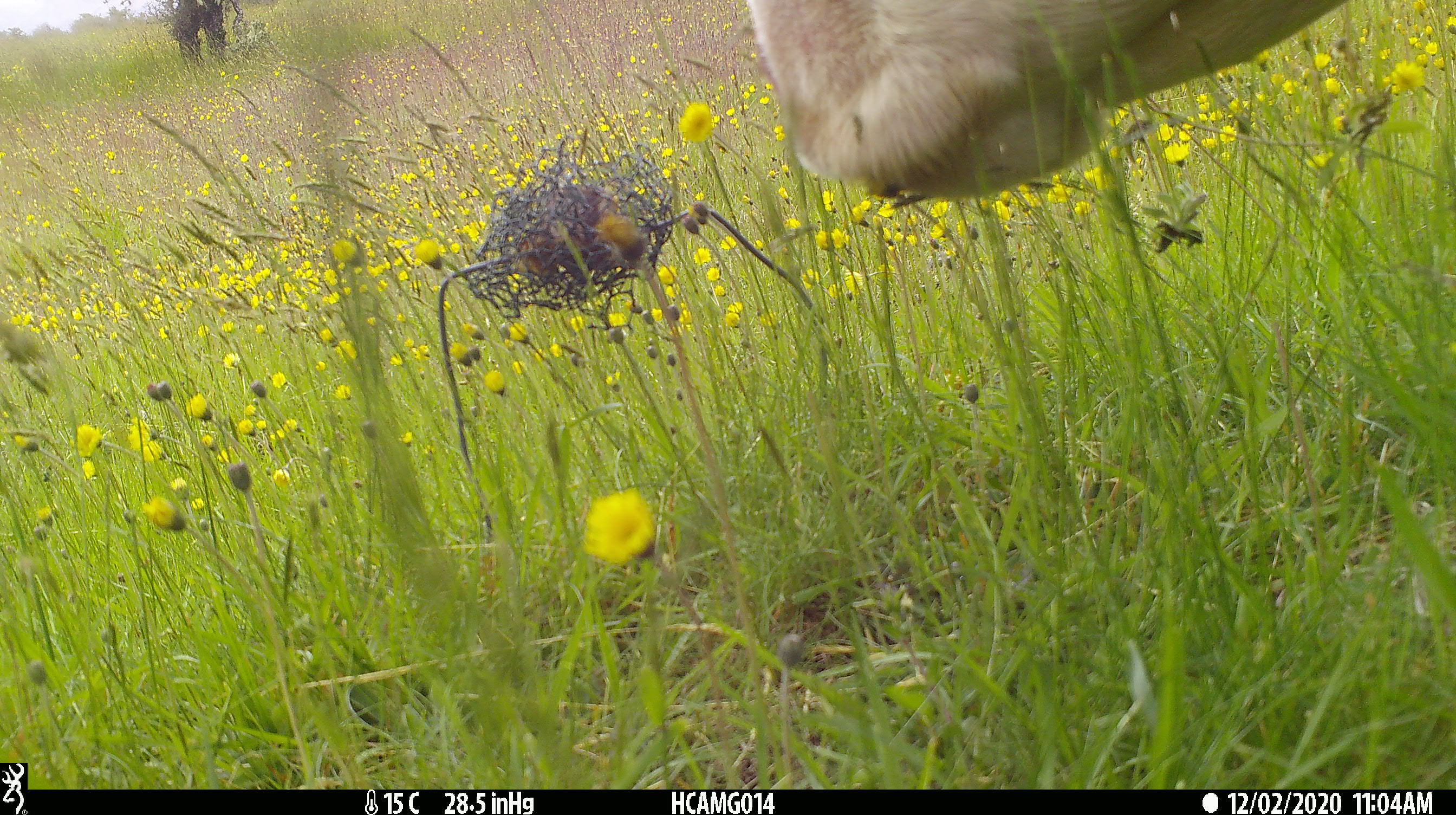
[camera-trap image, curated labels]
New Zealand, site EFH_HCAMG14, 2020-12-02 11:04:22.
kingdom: Animalia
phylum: Chordata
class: Mammalia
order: Artiodactyla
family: Bovidae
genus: Bos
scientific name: Bos taurus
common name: domestic cow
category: cow